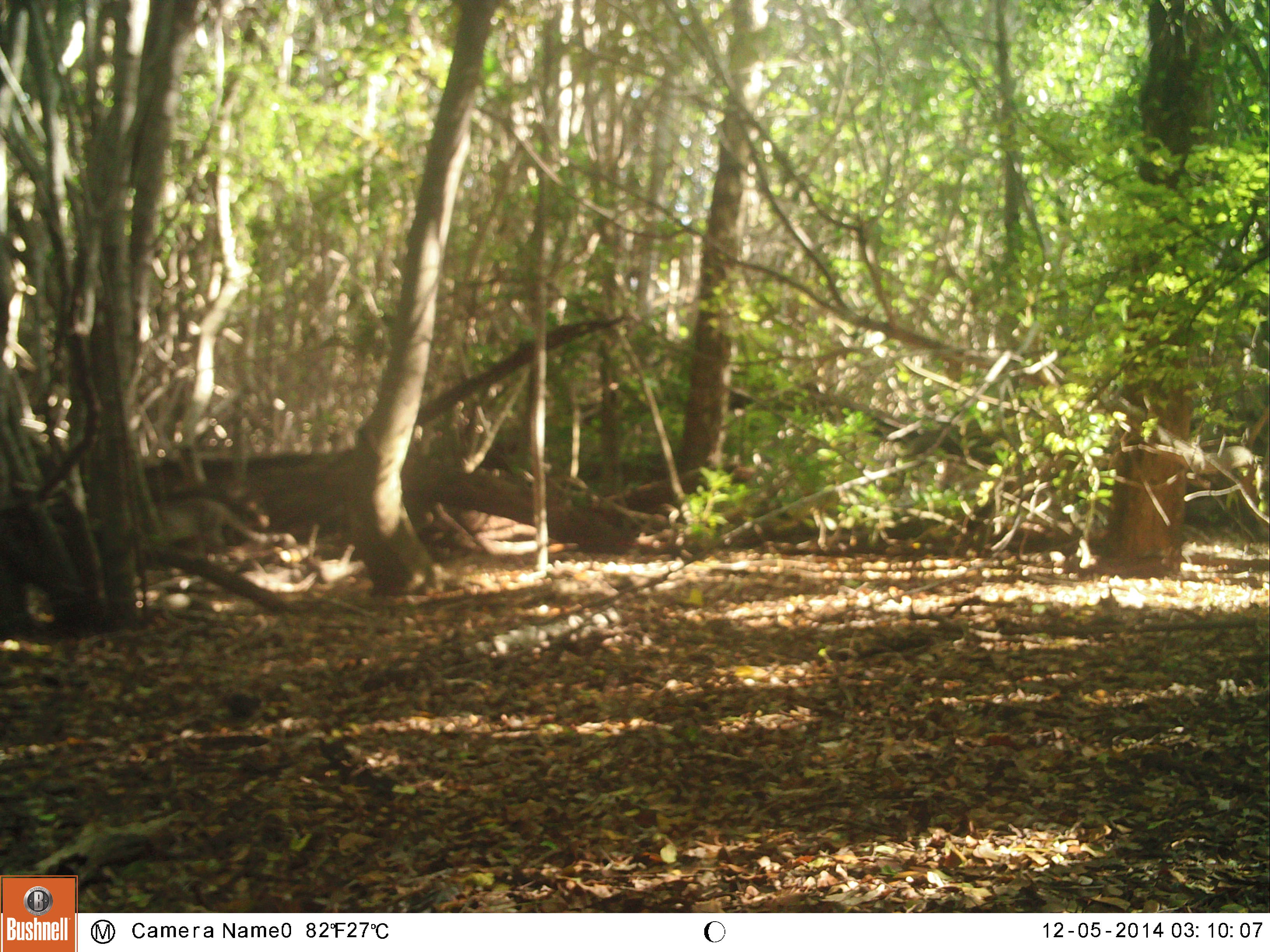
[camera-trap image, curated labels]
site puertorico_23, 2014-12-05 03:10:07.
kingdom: Animalia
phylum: Chordata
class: Mammalia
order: Carnivora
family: Felidae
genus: Felis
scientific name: Felis catus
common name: cat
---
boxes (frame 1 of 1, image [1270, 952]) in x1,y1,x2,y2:
cat: 152,484,300,560